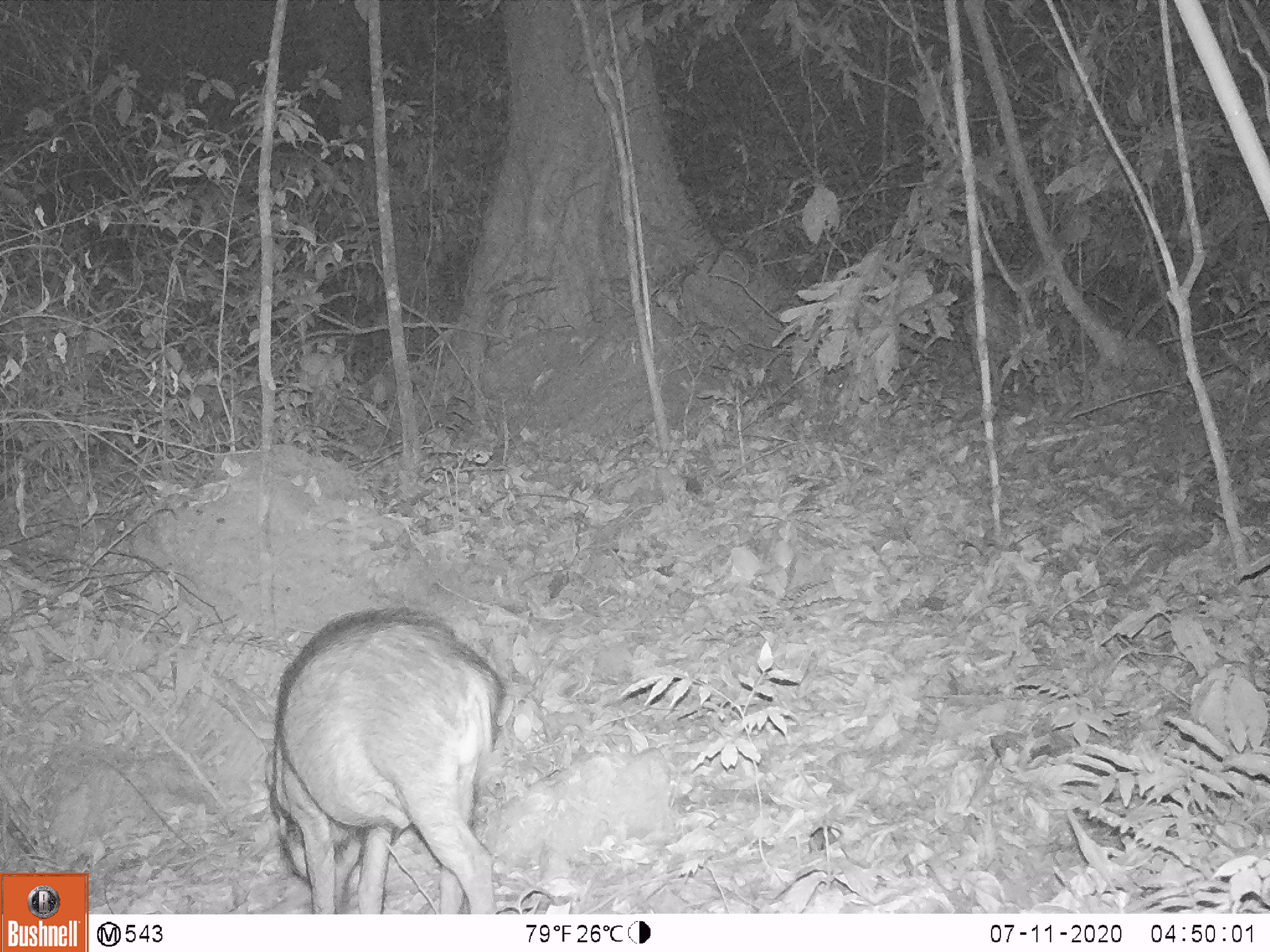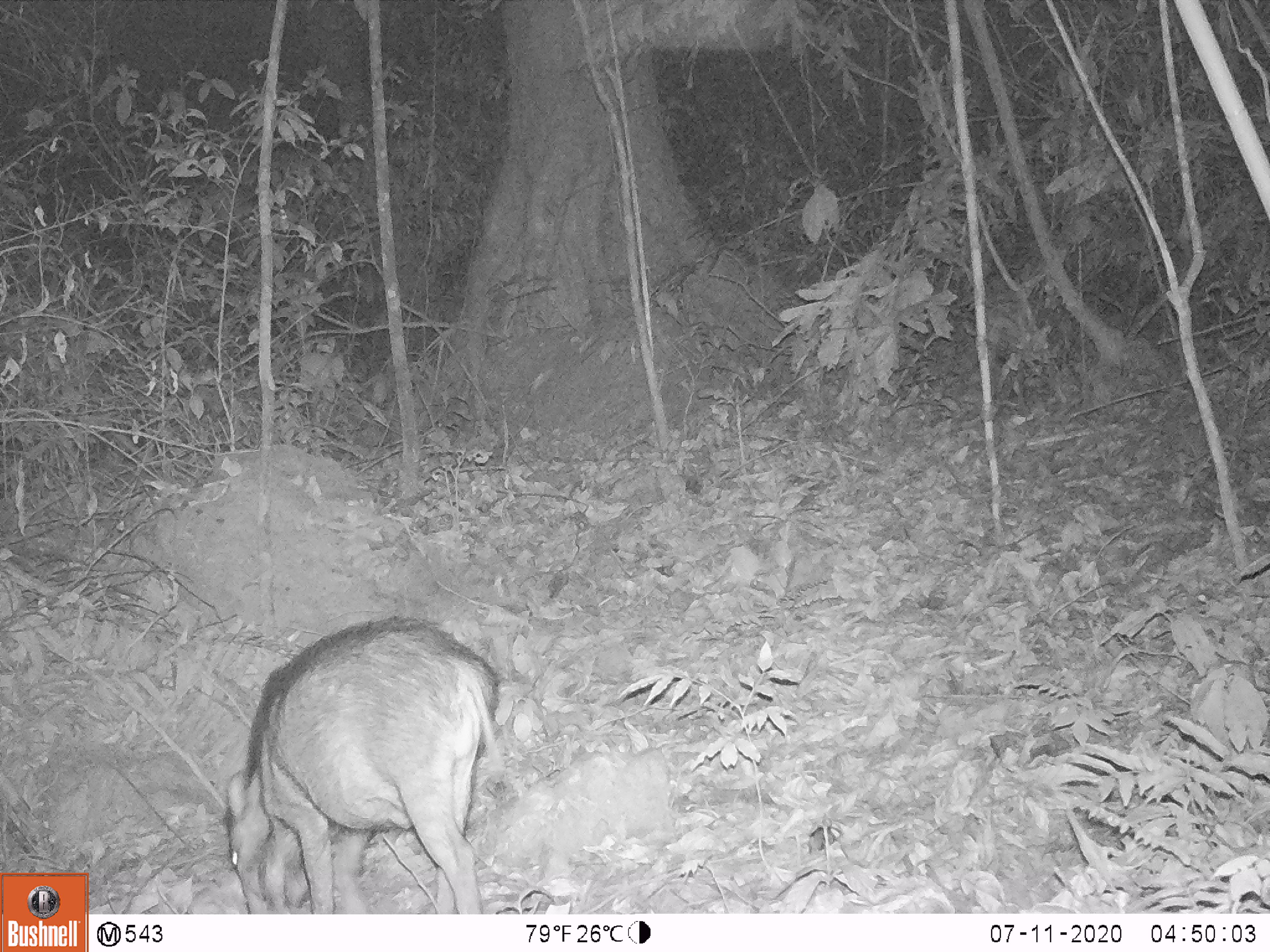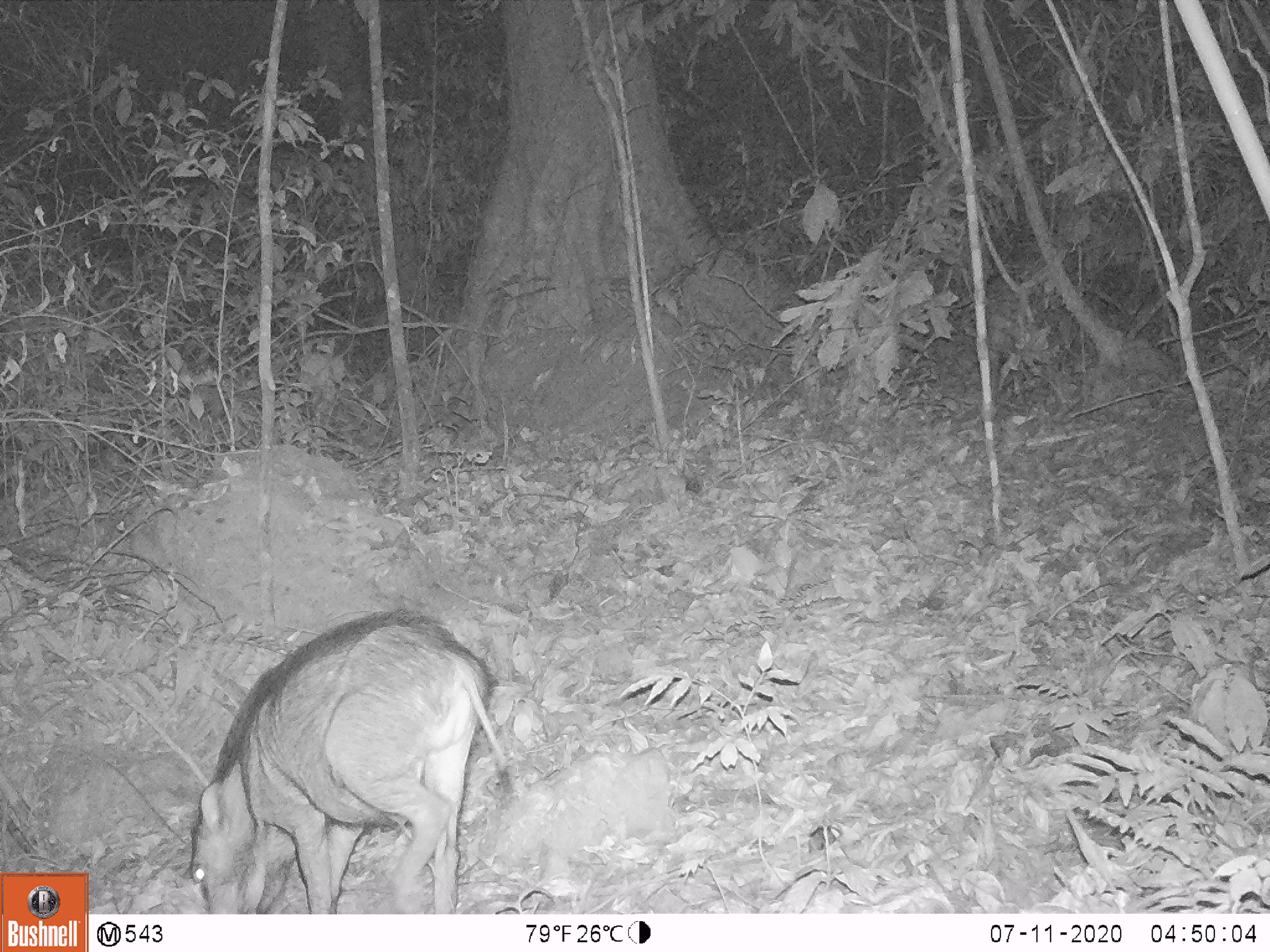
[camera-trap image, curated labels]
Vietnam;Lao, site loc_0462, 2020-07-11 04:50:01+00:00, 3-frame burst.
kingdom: Animalia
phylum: Chordata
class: Mammalia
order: Artiodactyla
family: Suidae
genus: Sus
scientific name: Sus scrofa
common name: eurasian wild pig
Eurasian wild pig (Sus scrofa). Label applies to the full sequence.